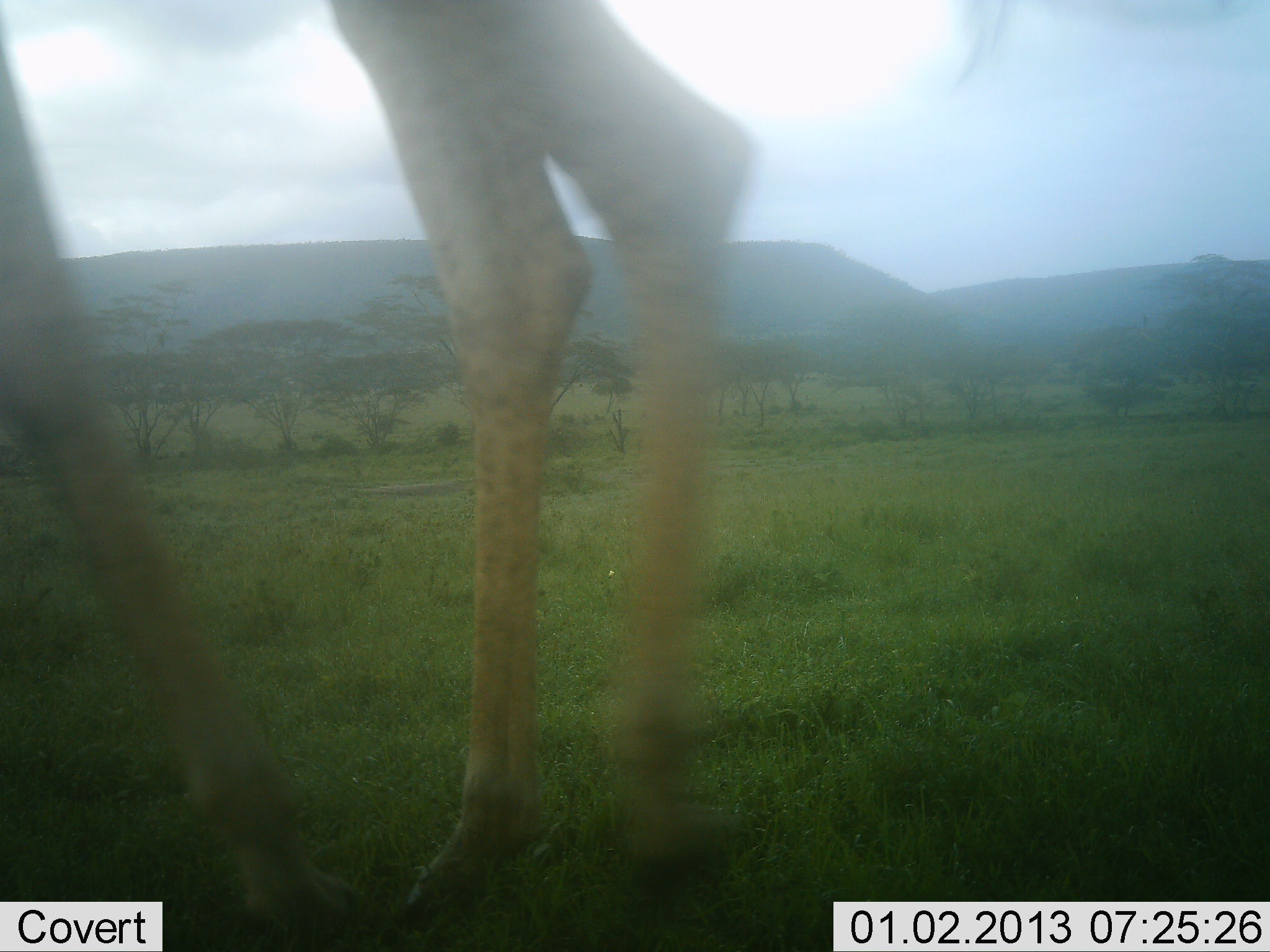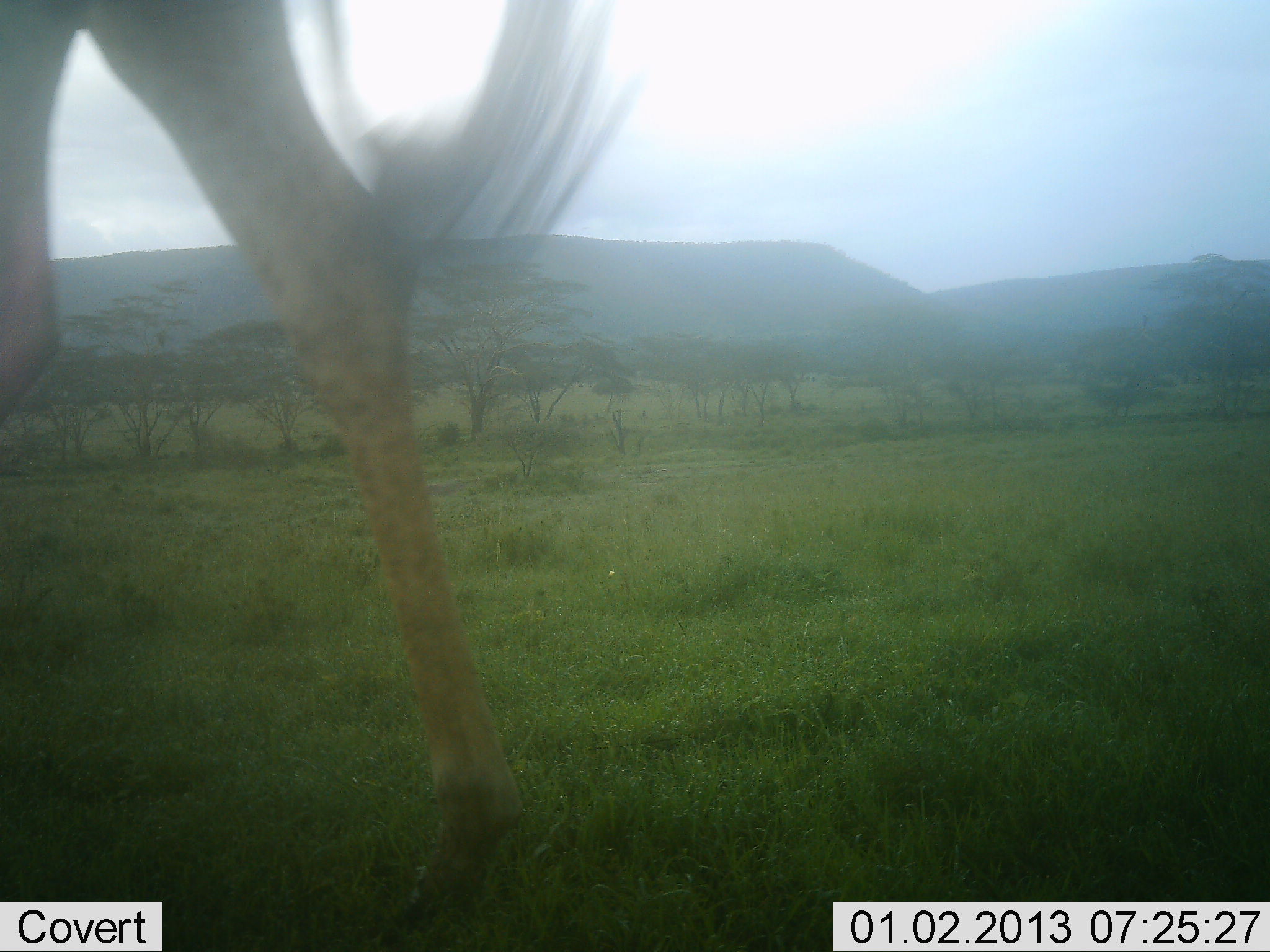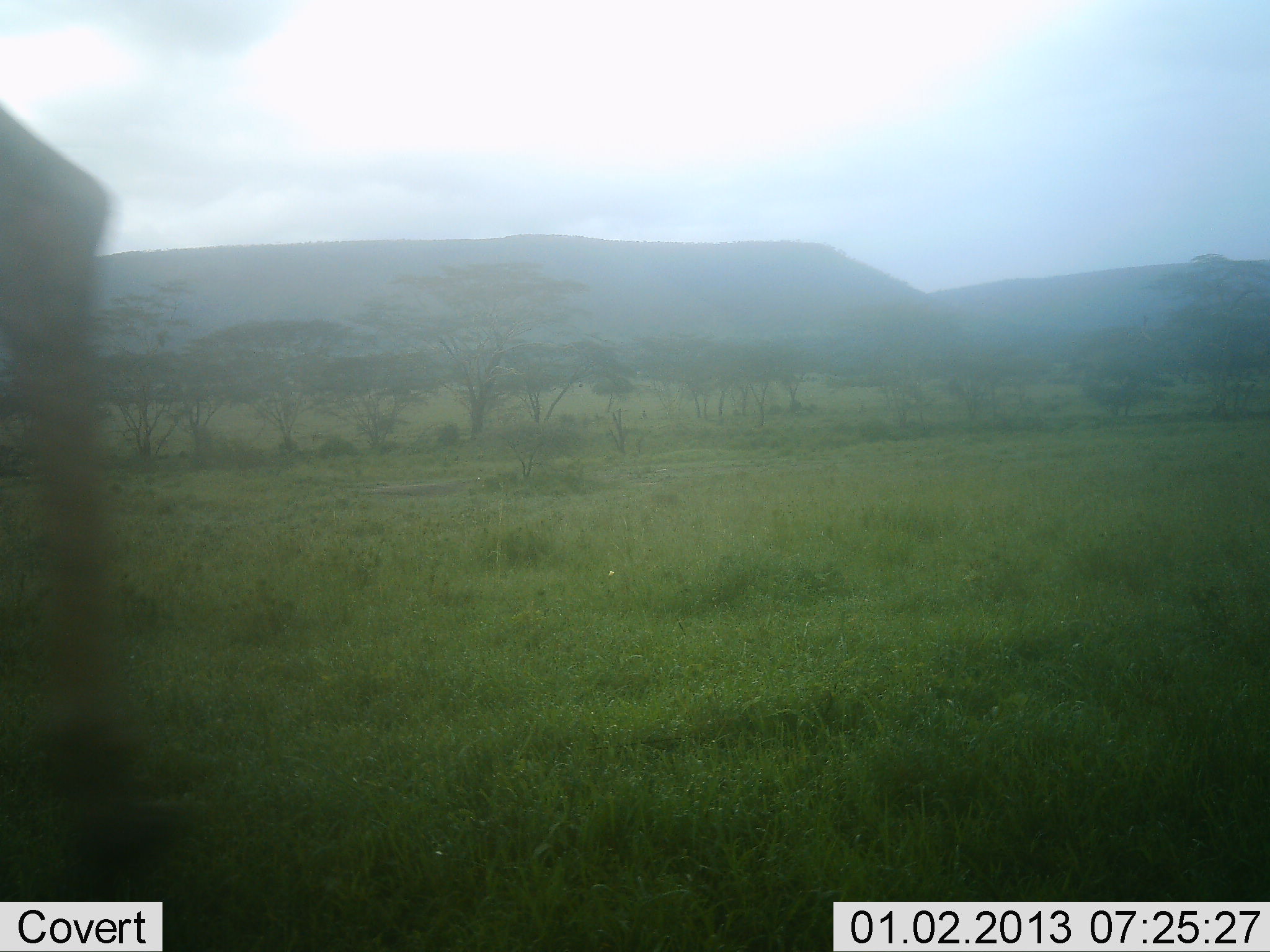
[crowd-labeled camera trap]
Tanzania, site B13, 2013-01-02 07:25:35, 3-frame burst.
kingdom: Animalia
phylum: Chordata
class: Mammalia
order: Artiodactyla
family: Giraffidae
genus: Giraffa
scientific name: Giraffa camelopardalis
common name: giraffe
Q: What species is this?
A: Giraffe (Giraffa camelopardalis).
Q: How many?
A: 1.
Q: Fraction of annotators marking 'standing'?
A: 0%.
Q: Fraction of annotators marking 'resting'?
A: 0%.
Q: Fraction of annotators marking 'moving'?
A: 100%.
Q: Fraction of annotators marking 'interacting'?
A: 0%.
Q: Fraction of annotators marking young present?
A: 0%.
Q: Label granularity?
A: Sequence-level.